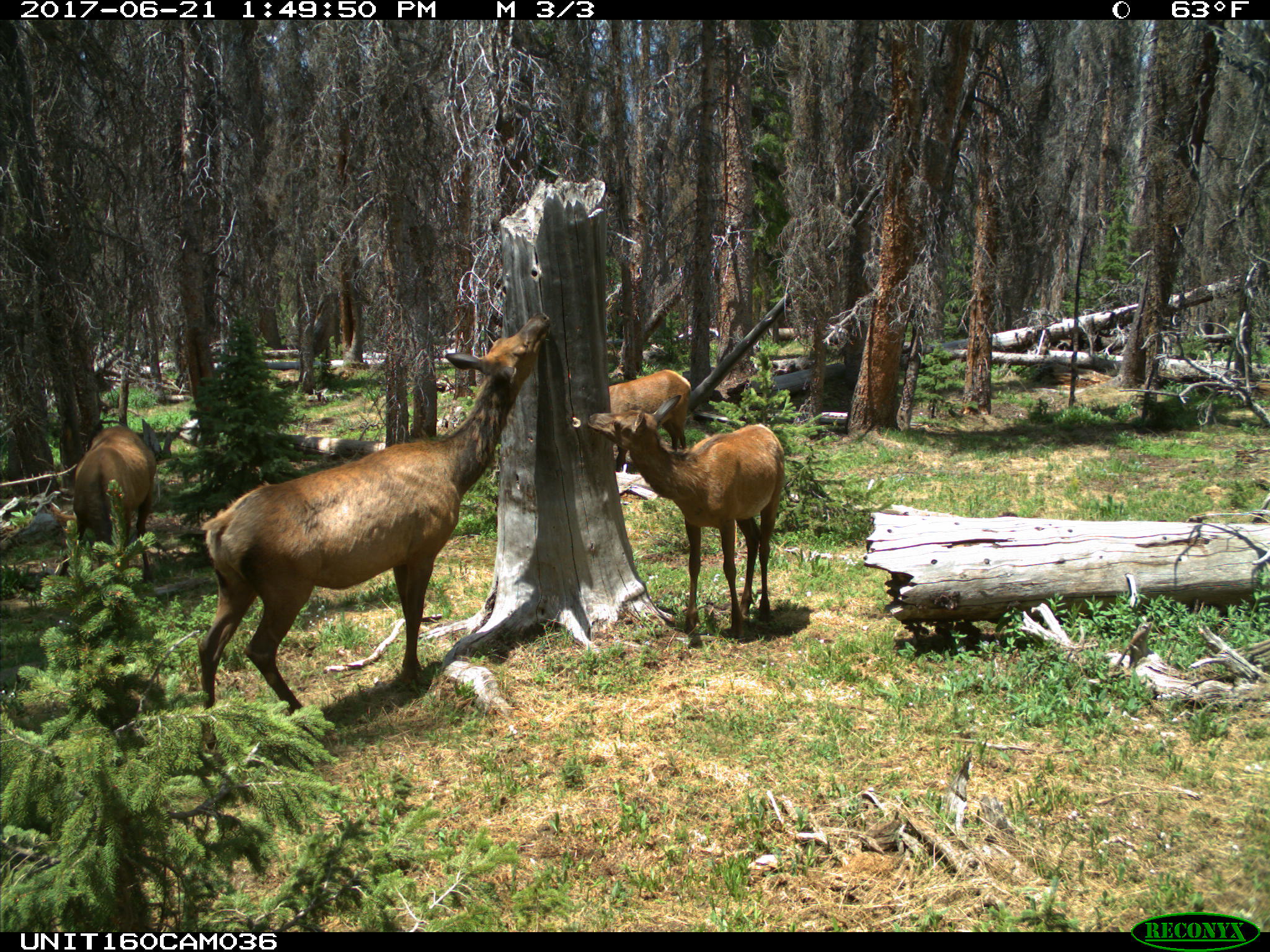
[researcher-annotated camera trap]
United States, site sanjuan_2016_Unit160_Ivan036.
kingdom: Animalia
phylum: Chordata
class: Mammalia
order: Artiodactyla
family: Cervidae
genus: Cervus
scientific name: Cervus elaphus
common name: red deer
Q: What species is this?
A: Cervus elaphus (red deer).